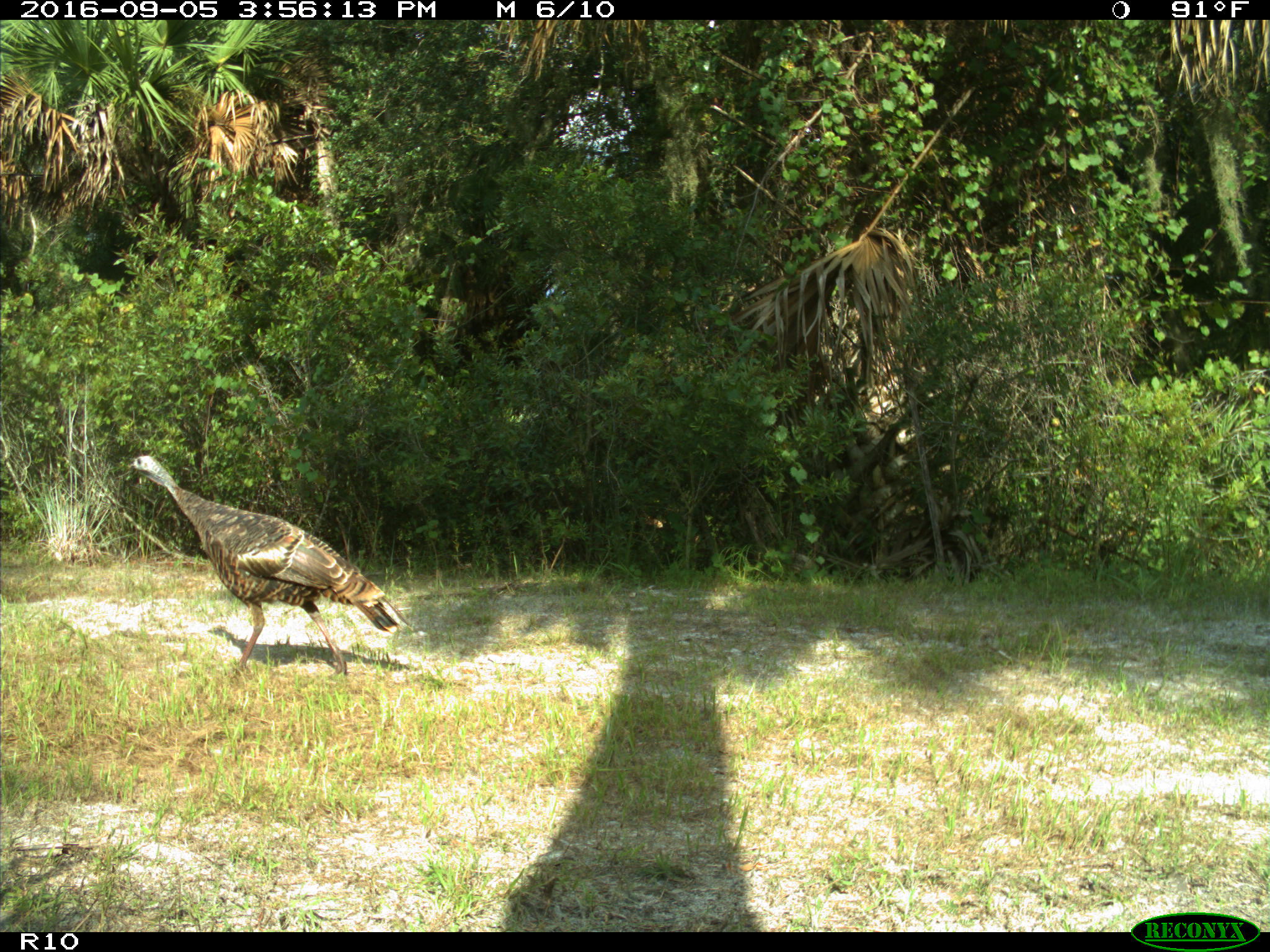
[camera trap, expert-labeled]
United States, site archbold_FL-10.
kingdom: Animalia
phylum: Chordata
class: Aves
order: Galliformes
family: Phasianidae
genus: Meleagris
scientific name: Meleagris gallopavo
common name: wild turkey